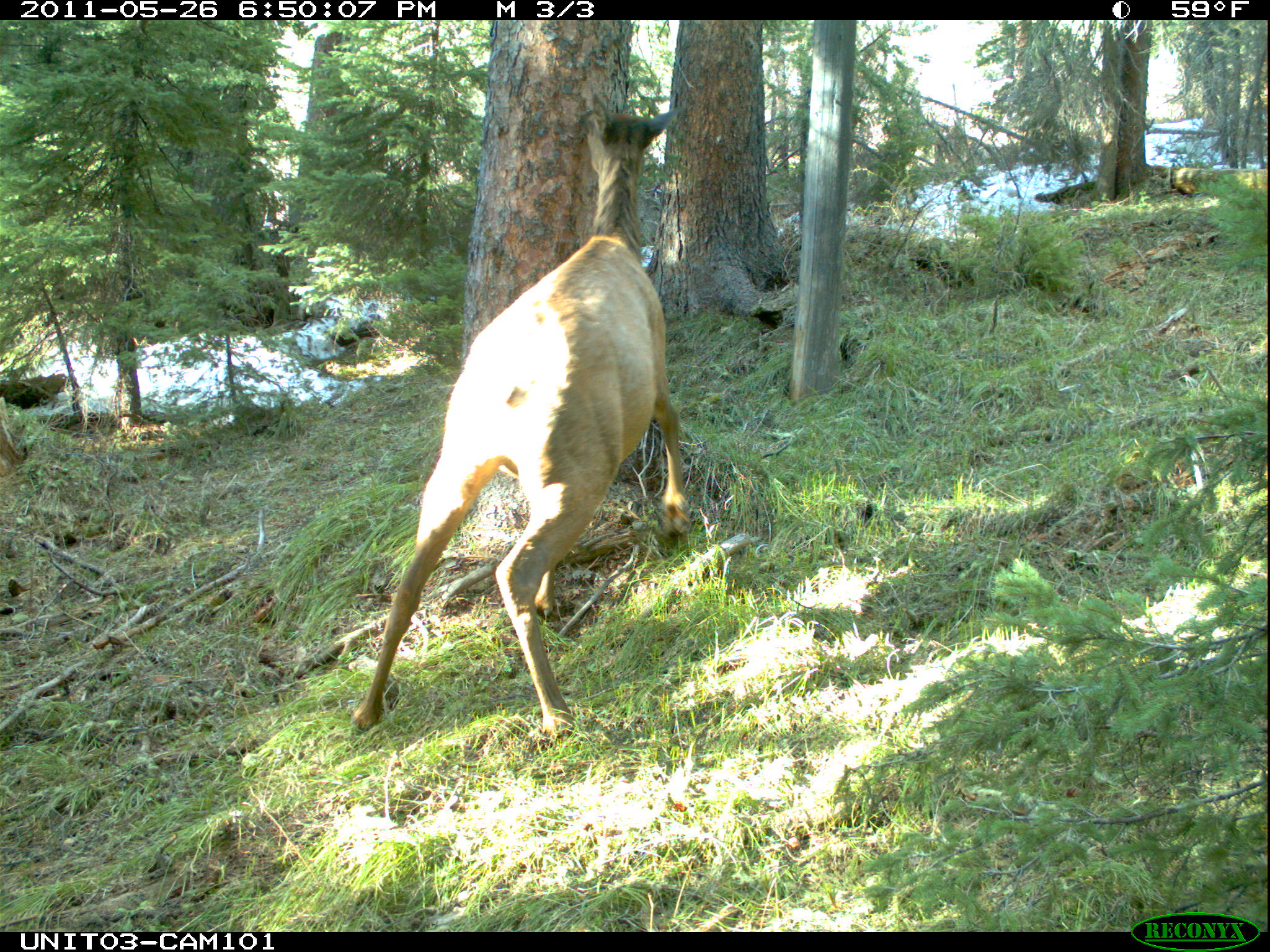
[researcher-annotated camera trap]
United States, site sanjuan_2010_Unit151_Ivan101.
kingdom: Animalia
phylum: Chordata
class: Mammalia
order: Artiodactyla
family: Cervidae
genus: Cervus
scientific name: Cervus elaphus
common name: red deer